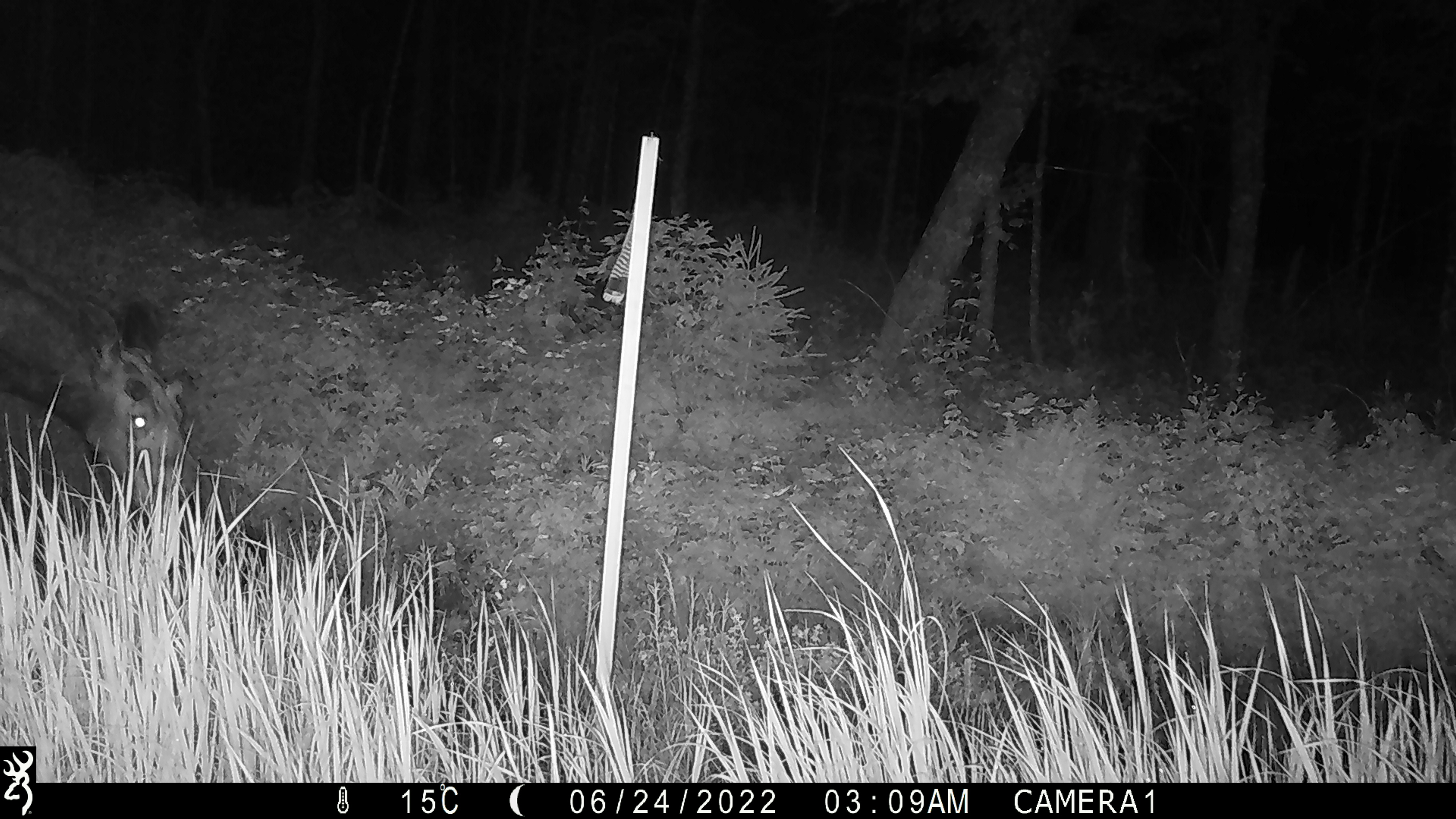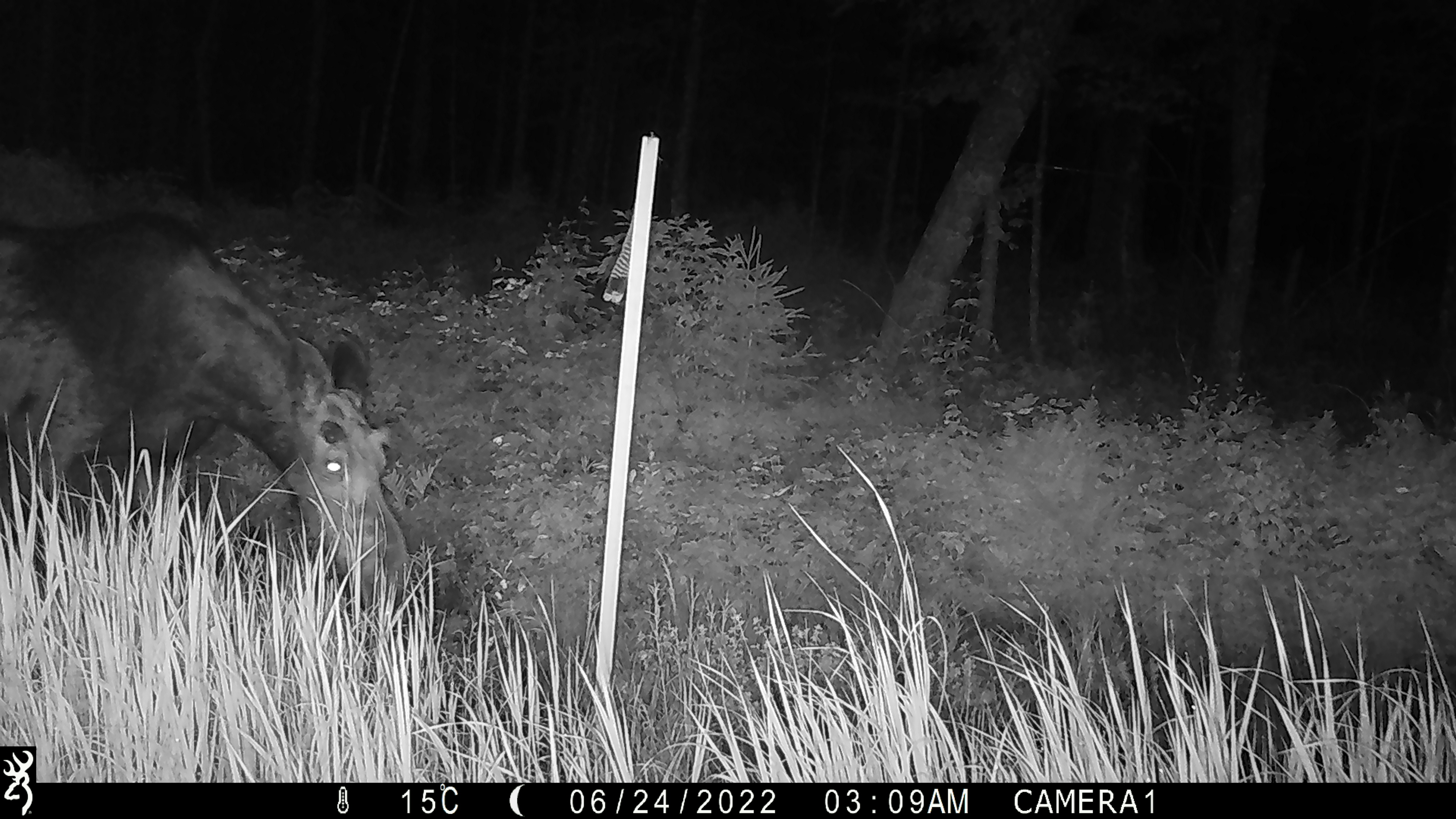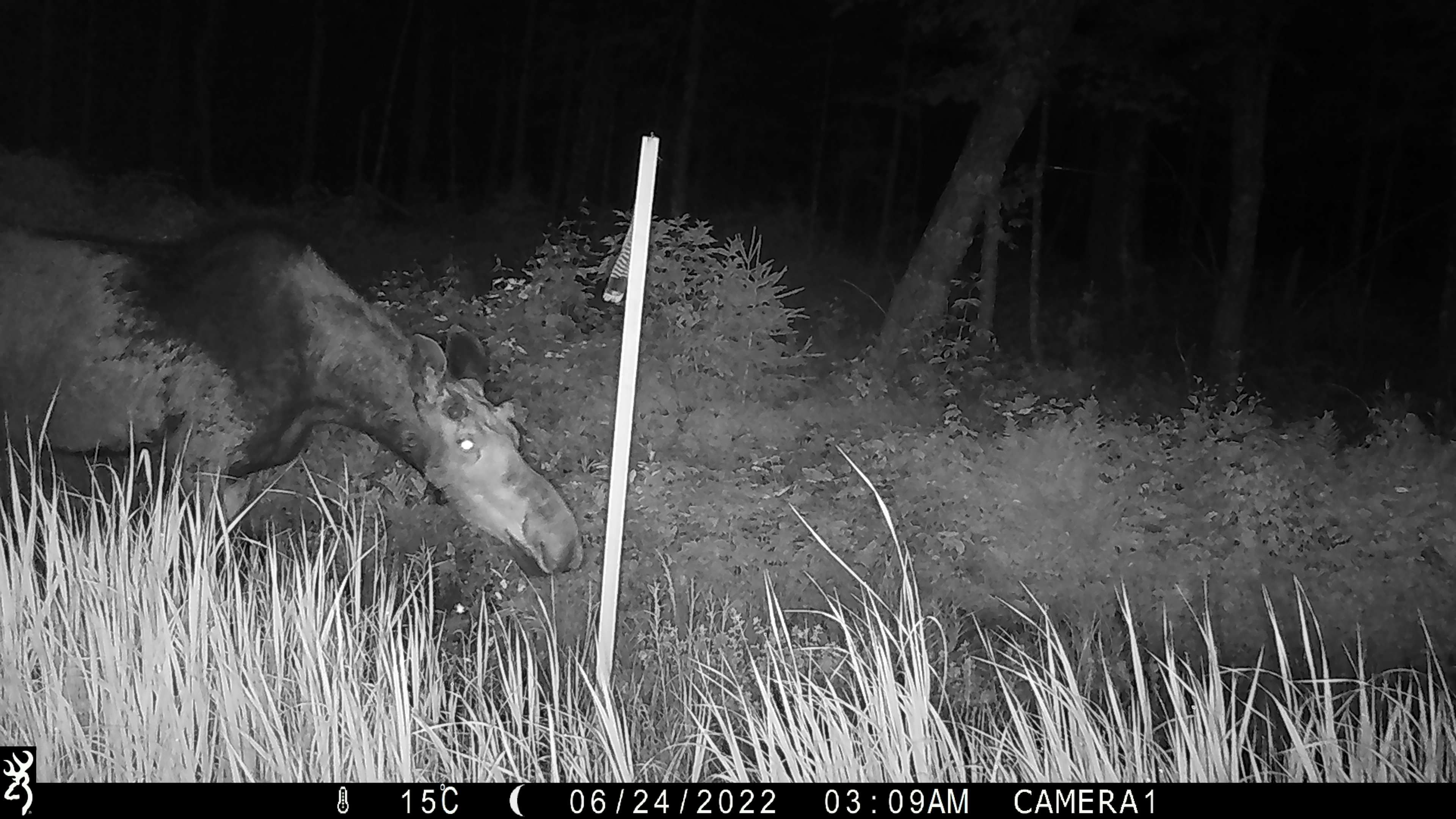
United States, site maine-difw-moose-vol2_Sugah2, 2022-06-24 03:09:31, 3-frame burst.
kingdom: Animalia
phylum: Chordata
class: Mammalia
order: Artiodactyla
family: Cervidae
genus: Alces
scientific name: Alces alces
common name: moose